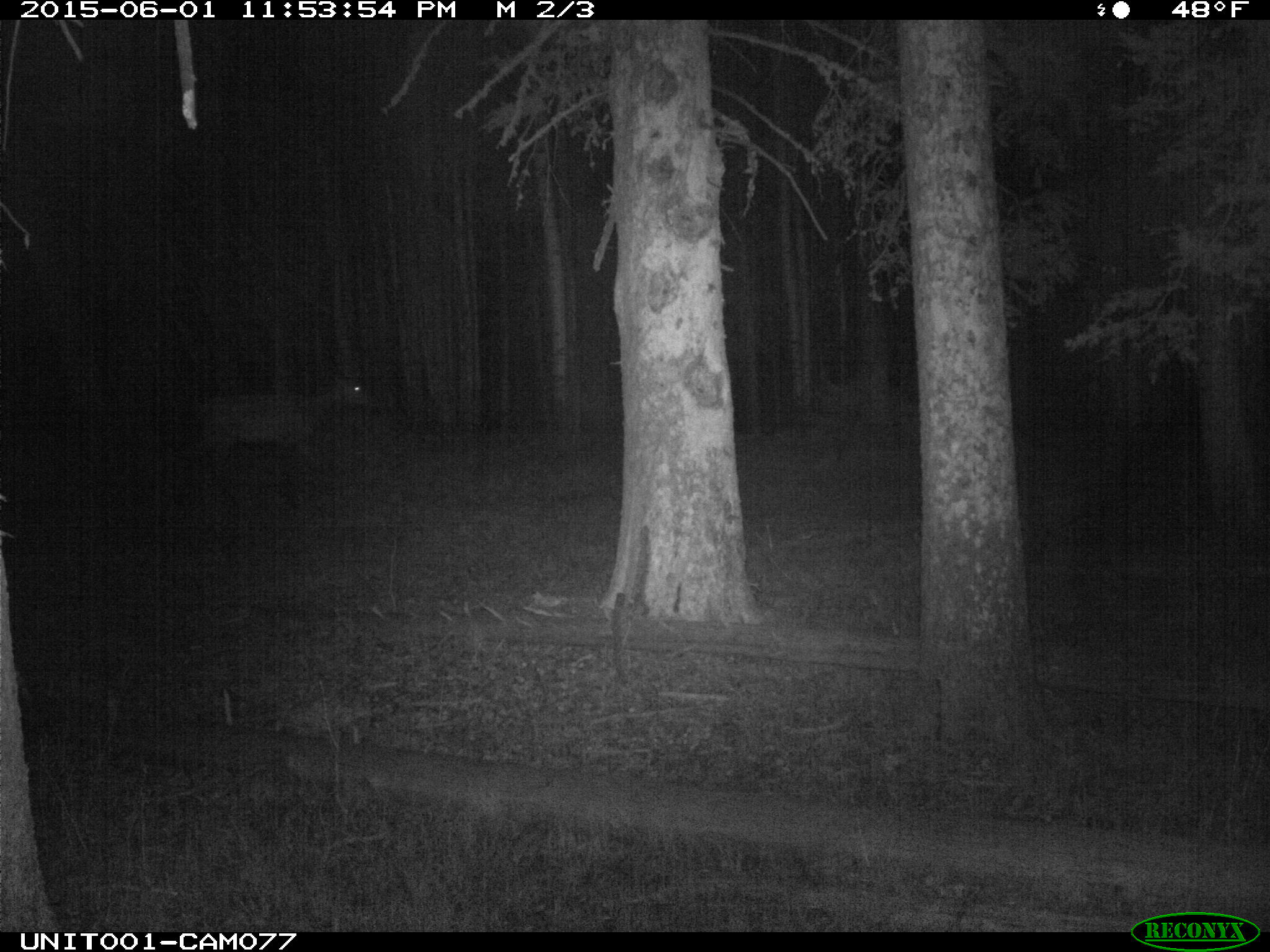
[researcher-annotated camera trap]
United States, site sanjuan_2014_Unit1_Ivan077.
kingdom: Animalia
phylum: Chordata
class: Mammalia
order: Artiodactyla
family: Cervidae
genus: Cervus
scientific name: Cervus elaphus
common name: red deer